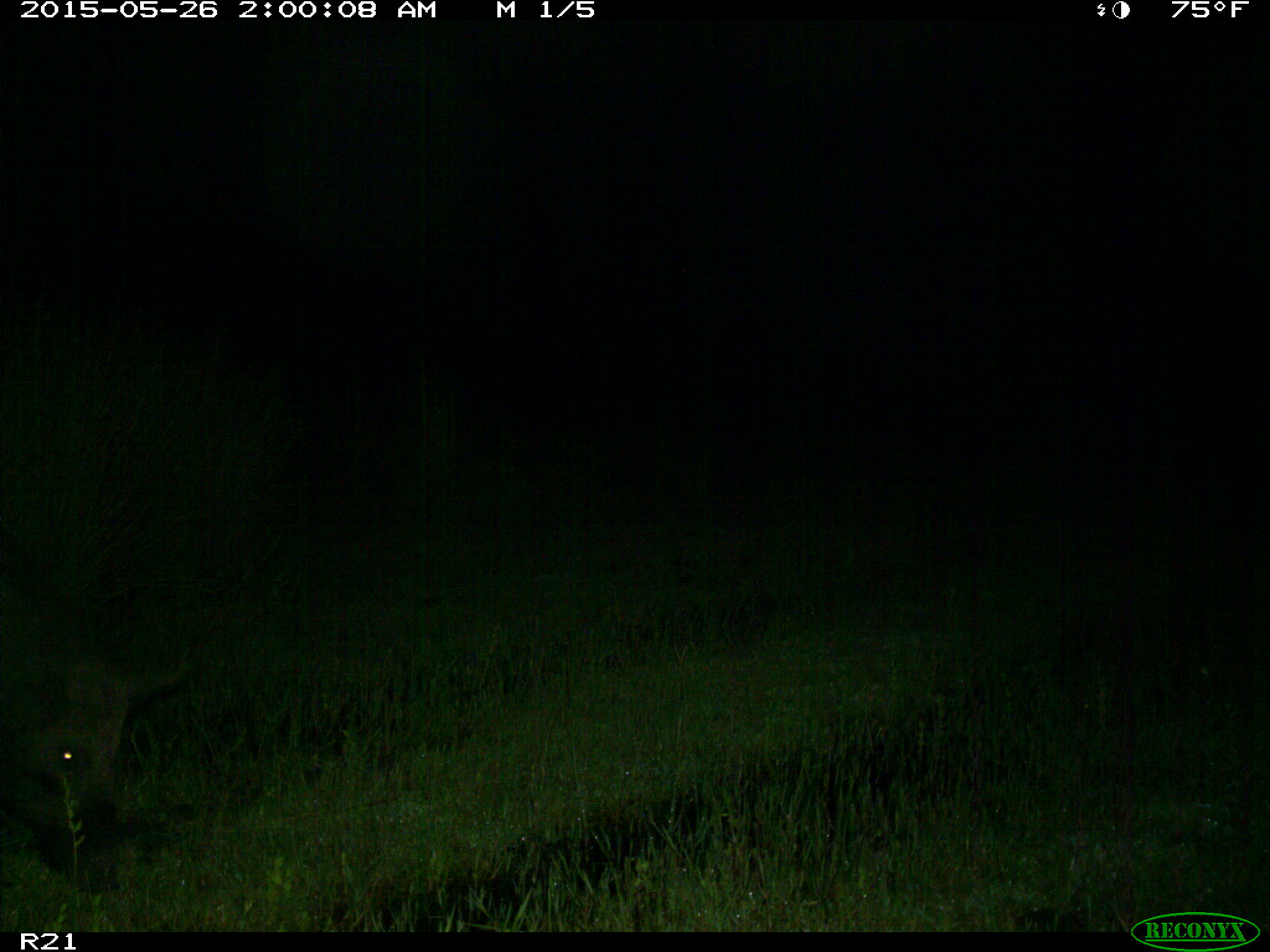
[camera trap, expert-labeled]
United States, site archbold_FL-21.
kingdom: Animalia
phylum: Chordata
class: Mammalia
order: Artiodactyla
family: Suidae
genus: Sus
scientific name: Sus scrofa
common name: wild boar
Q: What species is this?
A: Sus scrofa (wild boar).